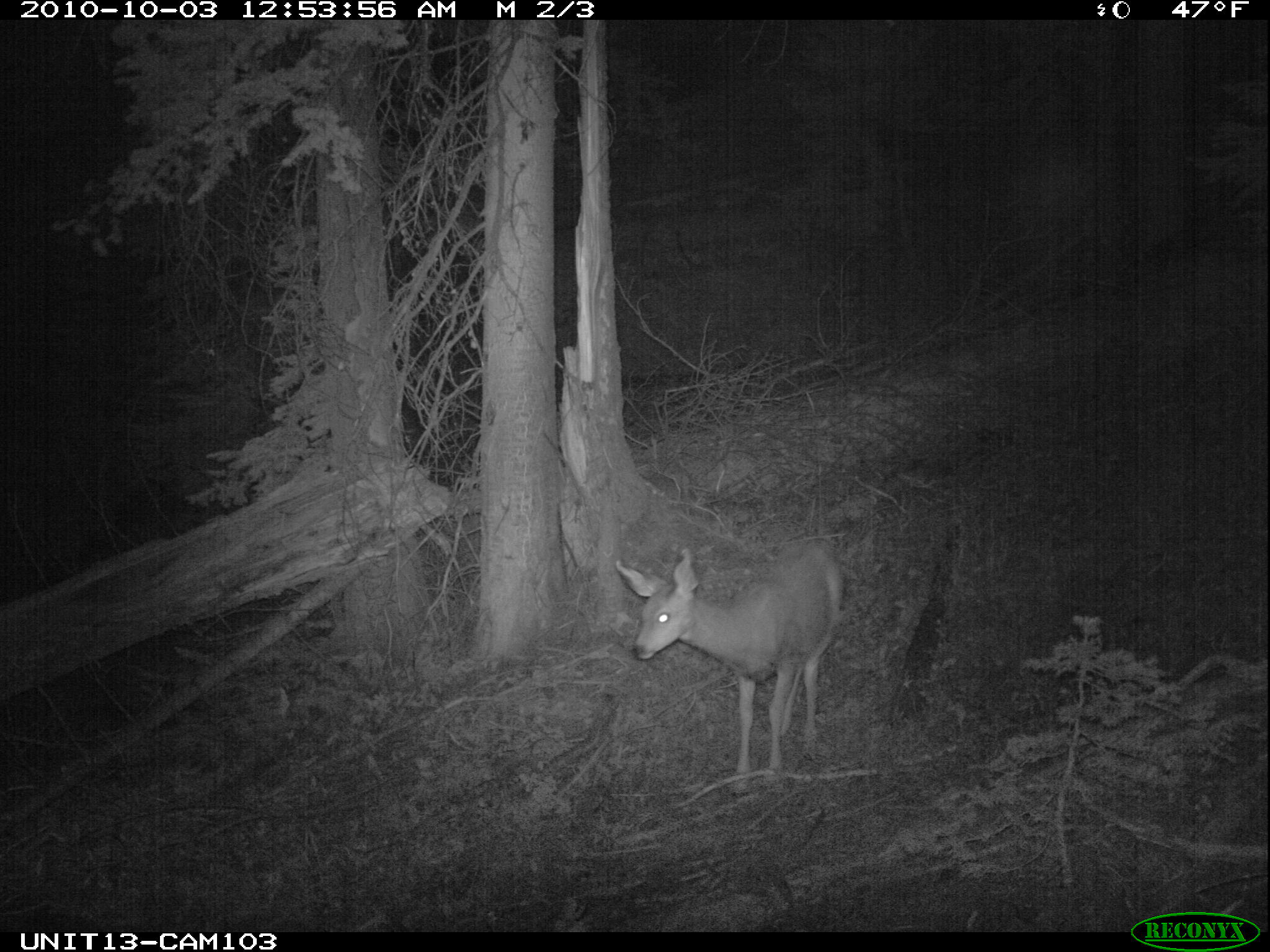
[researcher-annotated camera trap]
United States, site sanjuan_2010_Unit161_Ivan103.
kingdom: Animalia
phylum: Chordata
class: Mammalia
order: Artiodactyla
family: Cervidae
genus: Odocoileus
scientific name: Odocoileus hemionus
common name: mule deer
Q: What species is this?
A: Odocoileus hemionus (mule deer).